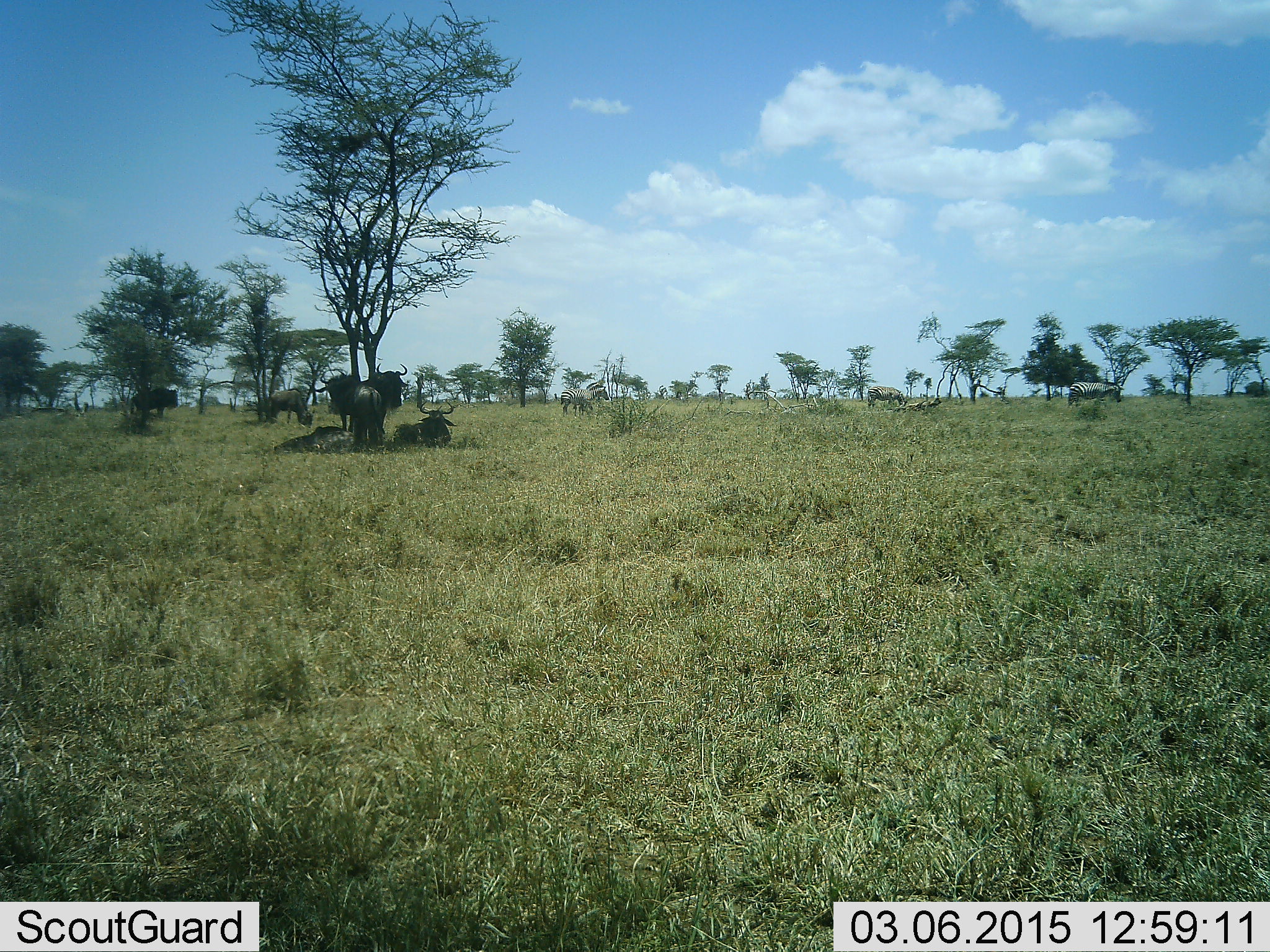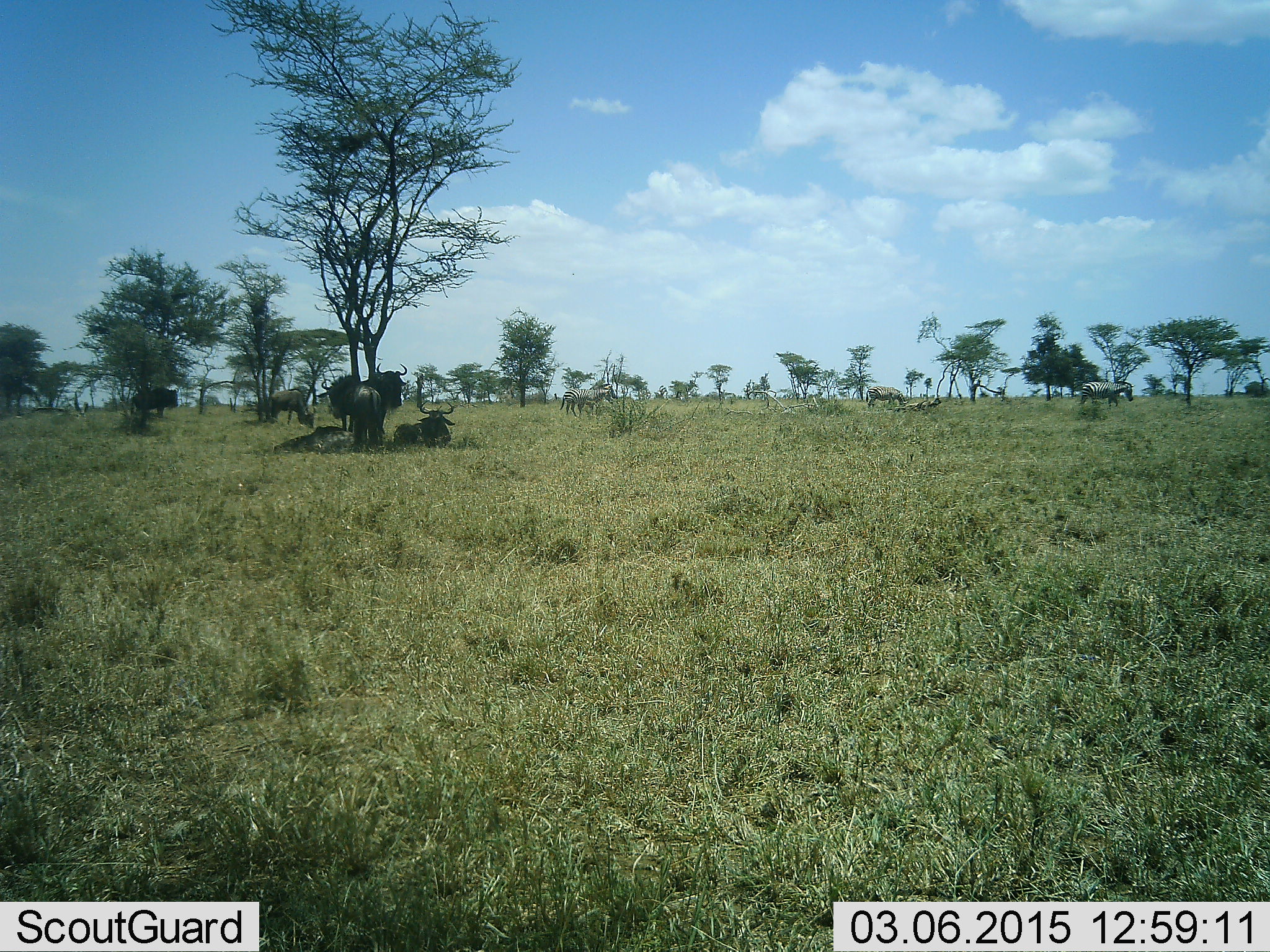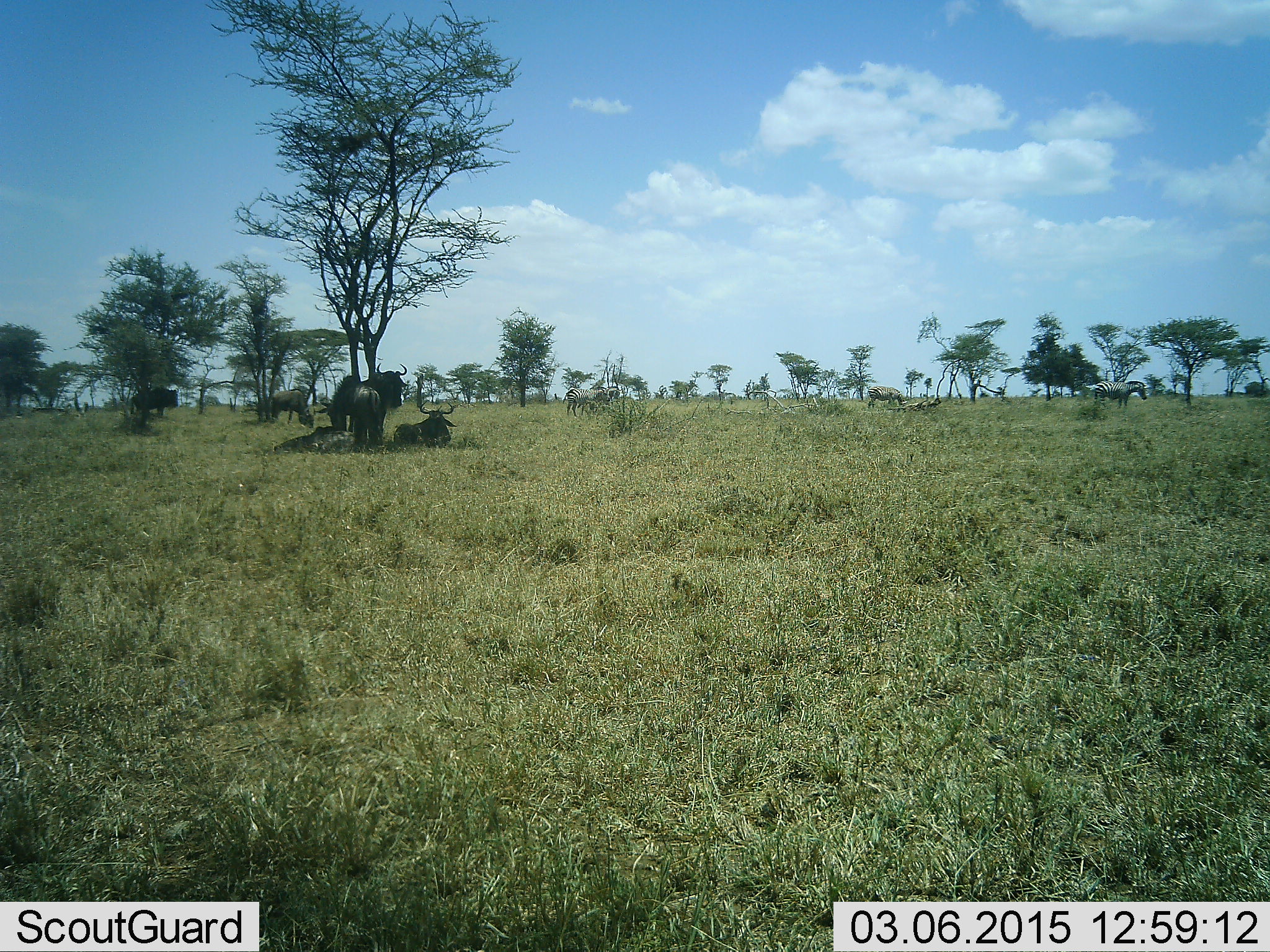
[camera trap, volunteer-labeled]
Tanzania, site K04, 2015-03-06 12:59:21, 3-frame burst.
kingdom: Animalia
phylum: Chordata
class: Mammalia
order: Artiodactyla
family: Bovidae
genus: Connochaetes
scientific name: Connochaetes taurinus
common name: blue wildebeest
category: wildebeest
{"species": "wildebeest (blue wildebeest) (Connochaetes taurinus)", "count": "5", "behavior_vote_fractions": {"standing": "67%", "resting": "92%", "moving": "8%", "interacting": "0%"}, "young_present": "0%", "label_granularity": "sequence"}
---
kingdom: Animalia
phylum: Chordata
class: Mammalia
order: Perissodactyla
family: Equidae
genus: Equus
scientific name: Equus quagga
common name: plains zebra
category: zebra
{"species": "zebra (plains zebra) (Equus quagga)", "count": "3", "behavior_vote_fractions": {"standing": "18%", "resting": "9%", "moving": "91%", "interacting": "0%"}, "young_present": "0%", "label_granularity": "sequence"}